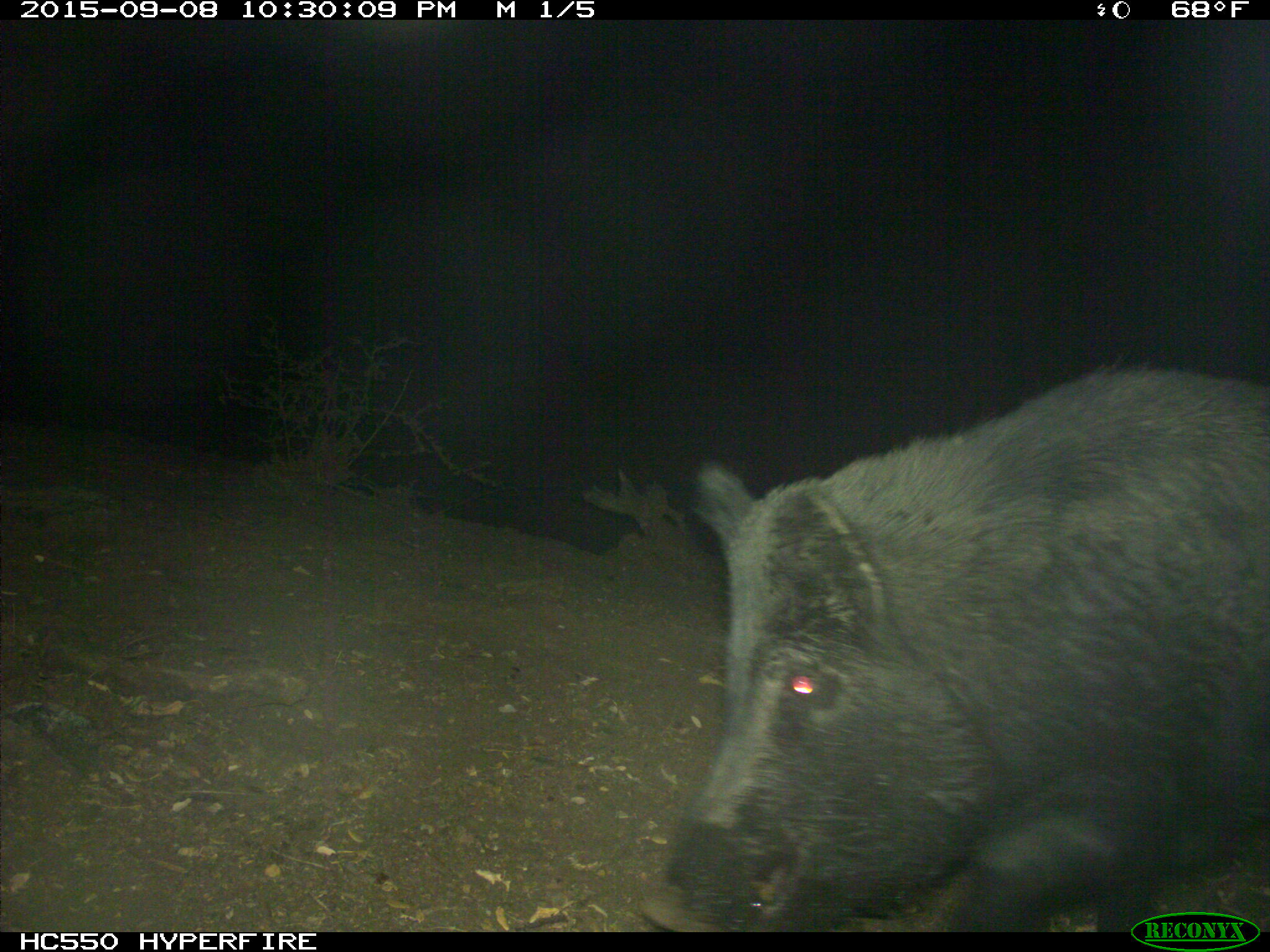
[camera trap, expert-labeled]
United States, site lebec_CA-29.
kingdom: Animalia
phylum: Chordata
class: Mammalia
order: Artiodactyla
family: Suidae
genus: Sus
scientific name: Sus scrofa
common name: wild boar